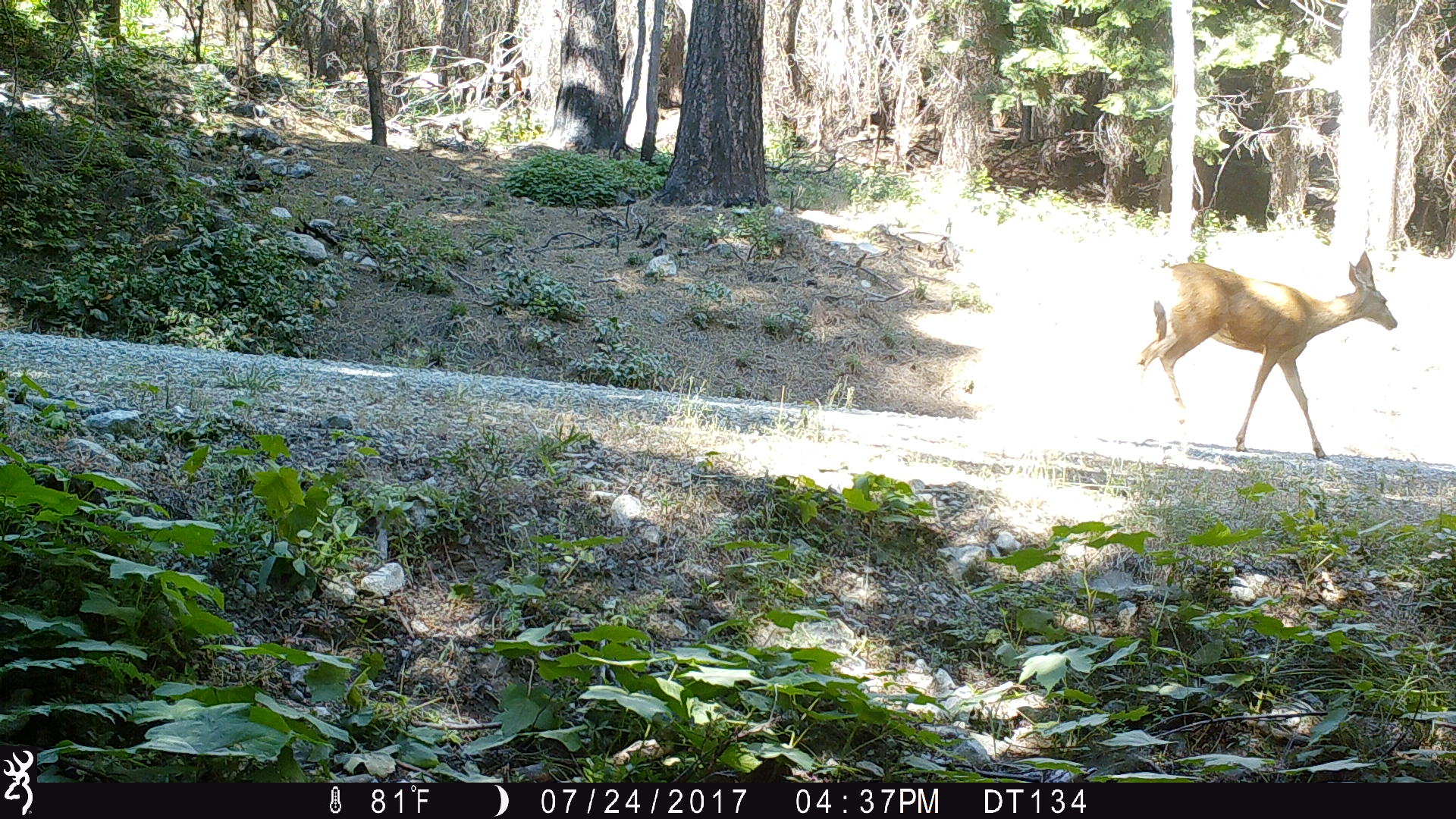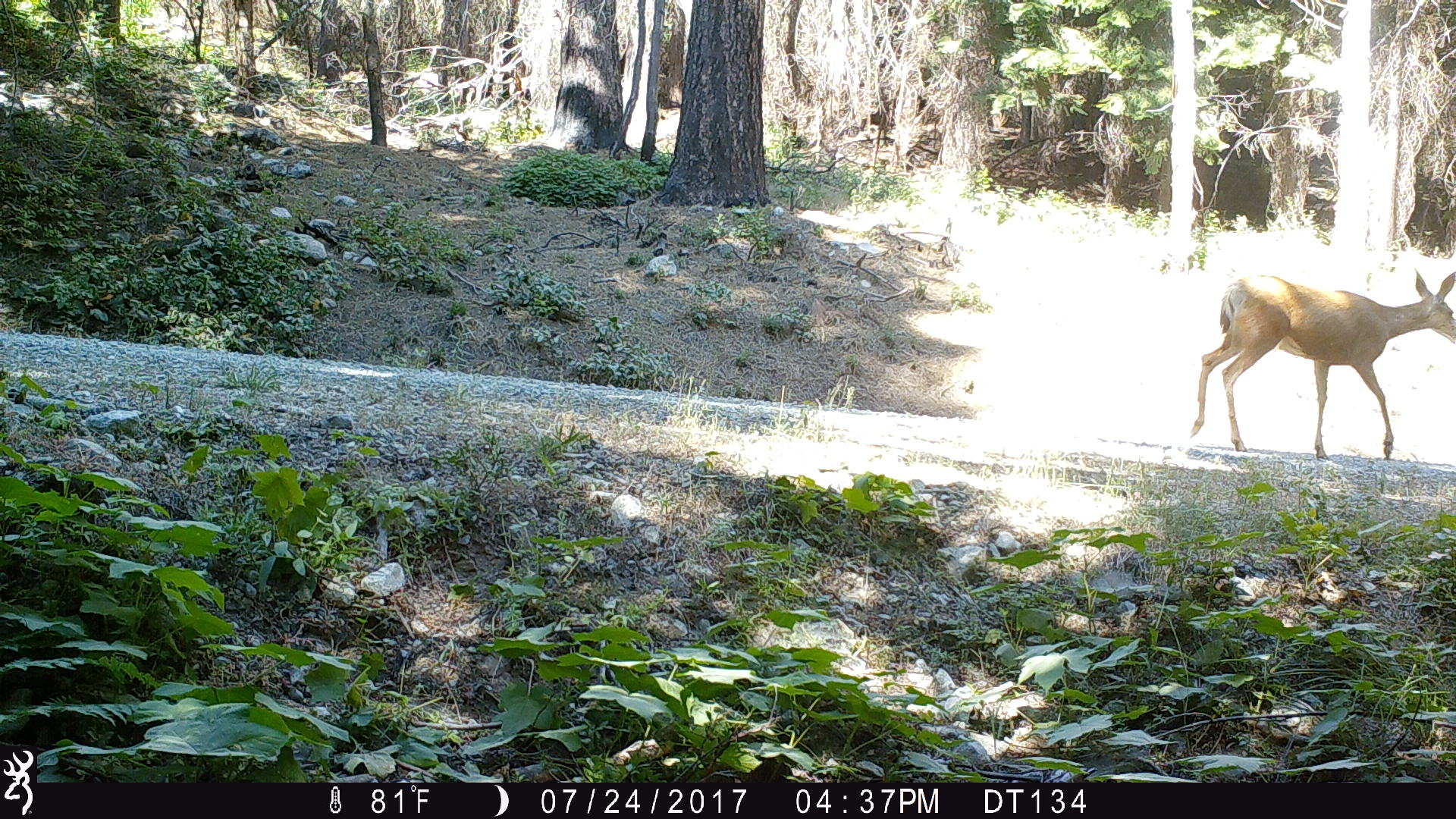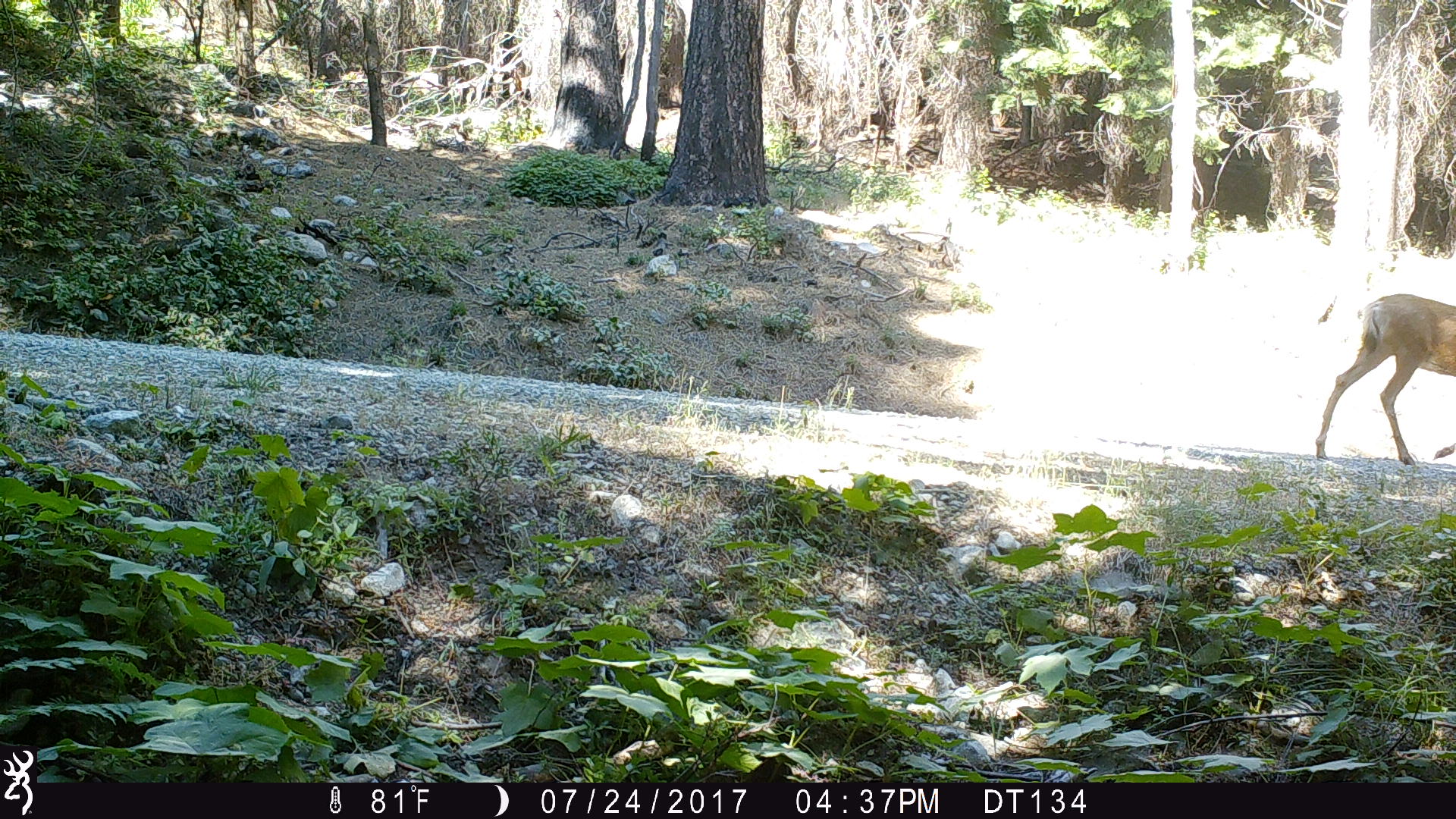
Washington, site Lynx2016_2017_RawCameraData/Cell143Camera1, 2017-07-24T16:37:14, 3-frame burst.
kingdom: Animalia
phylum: Chordata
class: Mammalia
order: Artiodactyla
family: Cervidae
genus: Odocoileus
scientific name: Odocoileus hemionus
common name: mule deer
Odocoileus hemionus (mule deer). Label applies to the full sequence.